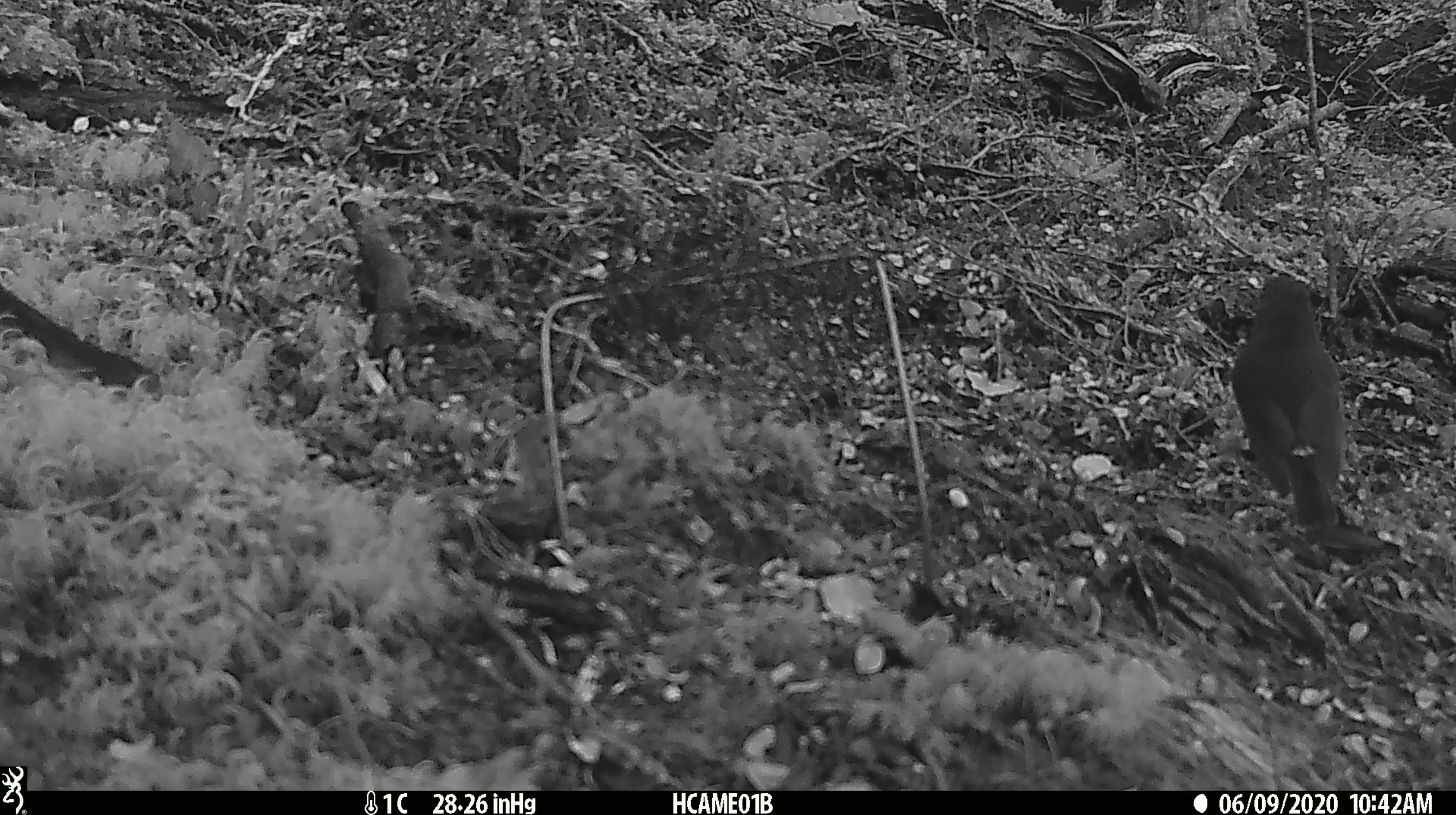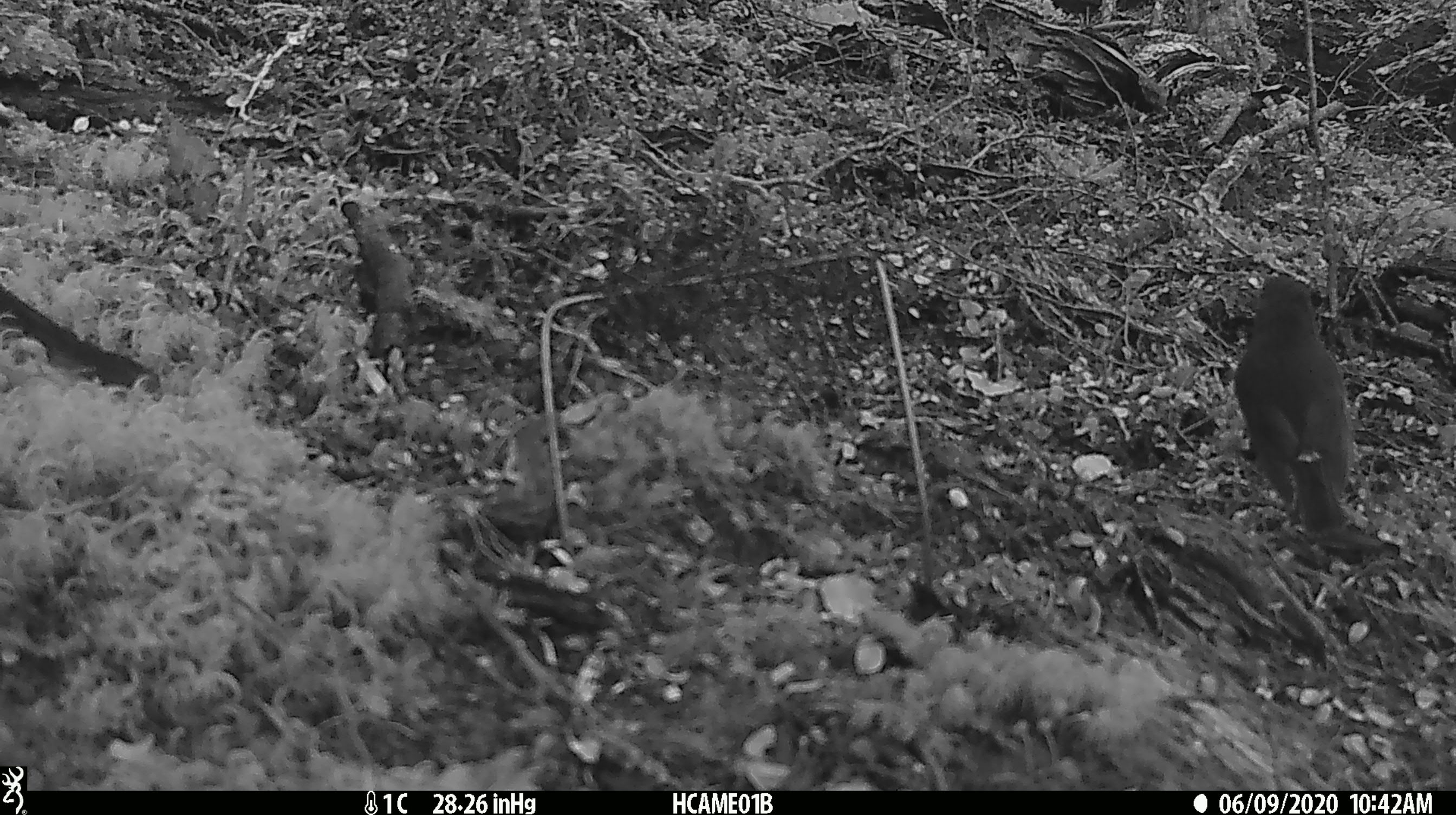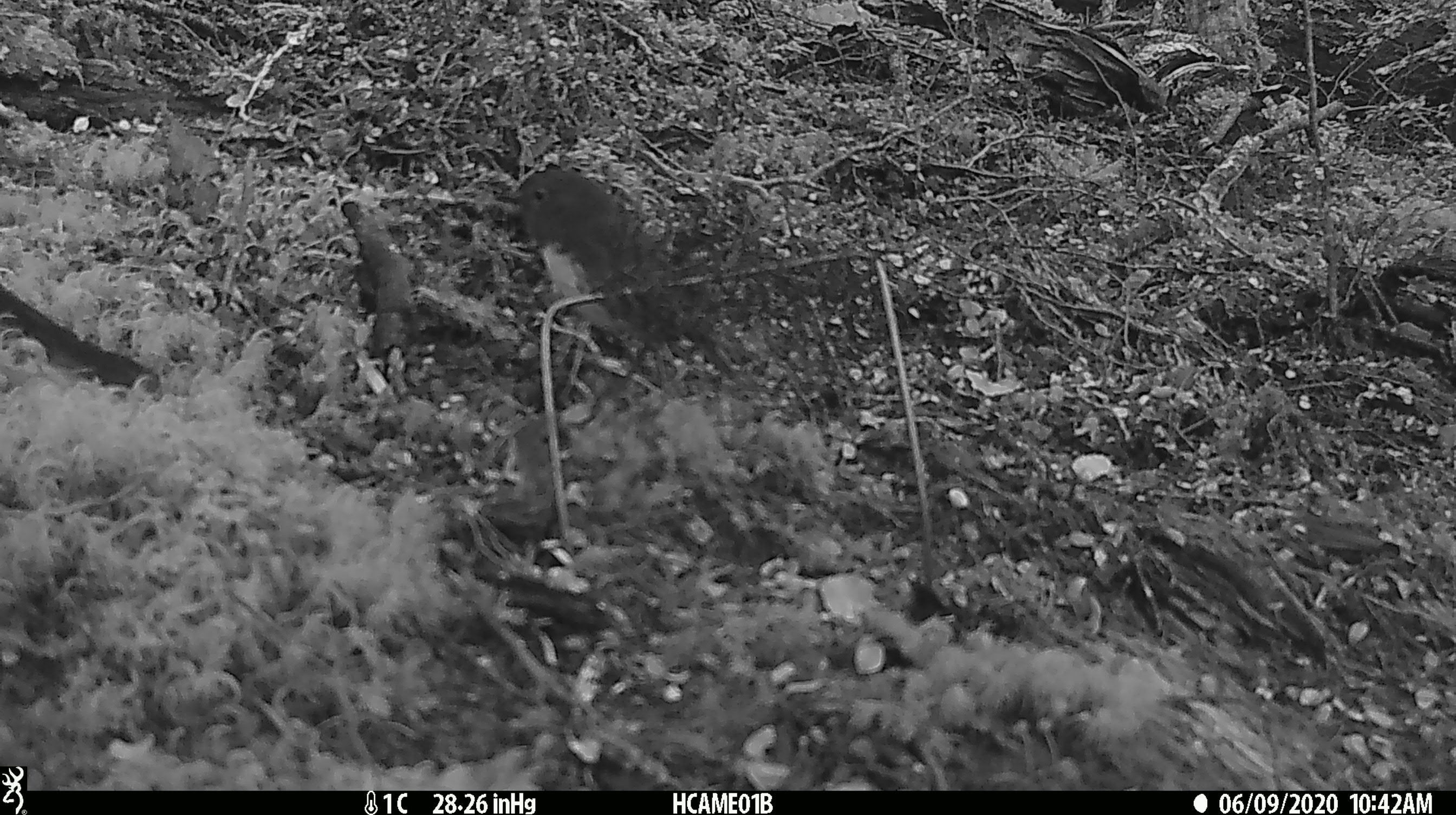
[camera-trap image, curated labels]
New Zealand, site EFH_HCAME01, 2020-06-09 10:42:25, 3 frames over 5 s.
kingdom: Animalia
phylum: Chordata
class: Aves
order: Passeriformes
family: Petroicidae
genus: Petroica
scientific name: Petroica australis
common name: new zealand robin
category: robin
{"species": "robin (new zealand robin) (Petroica australis)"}